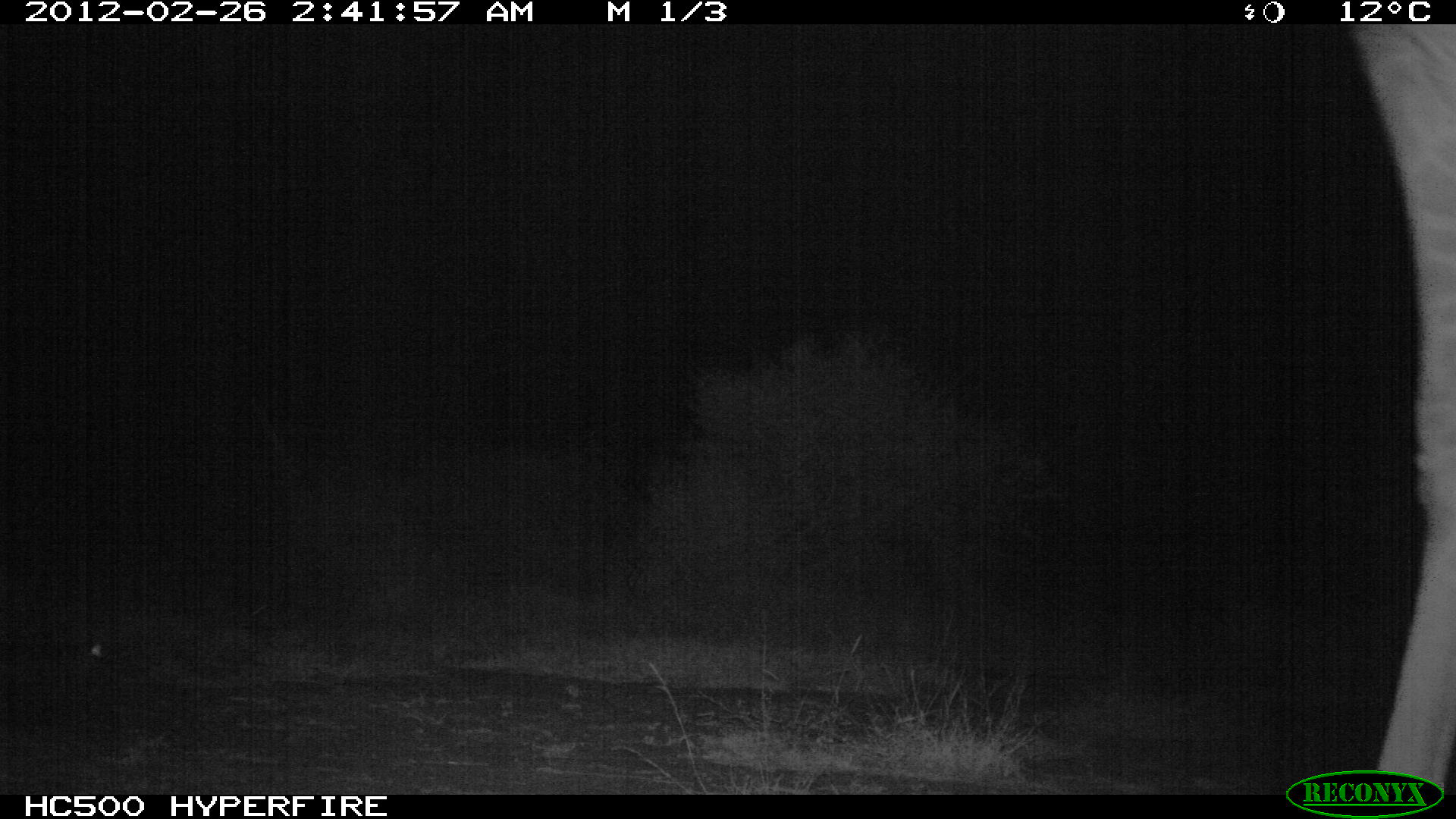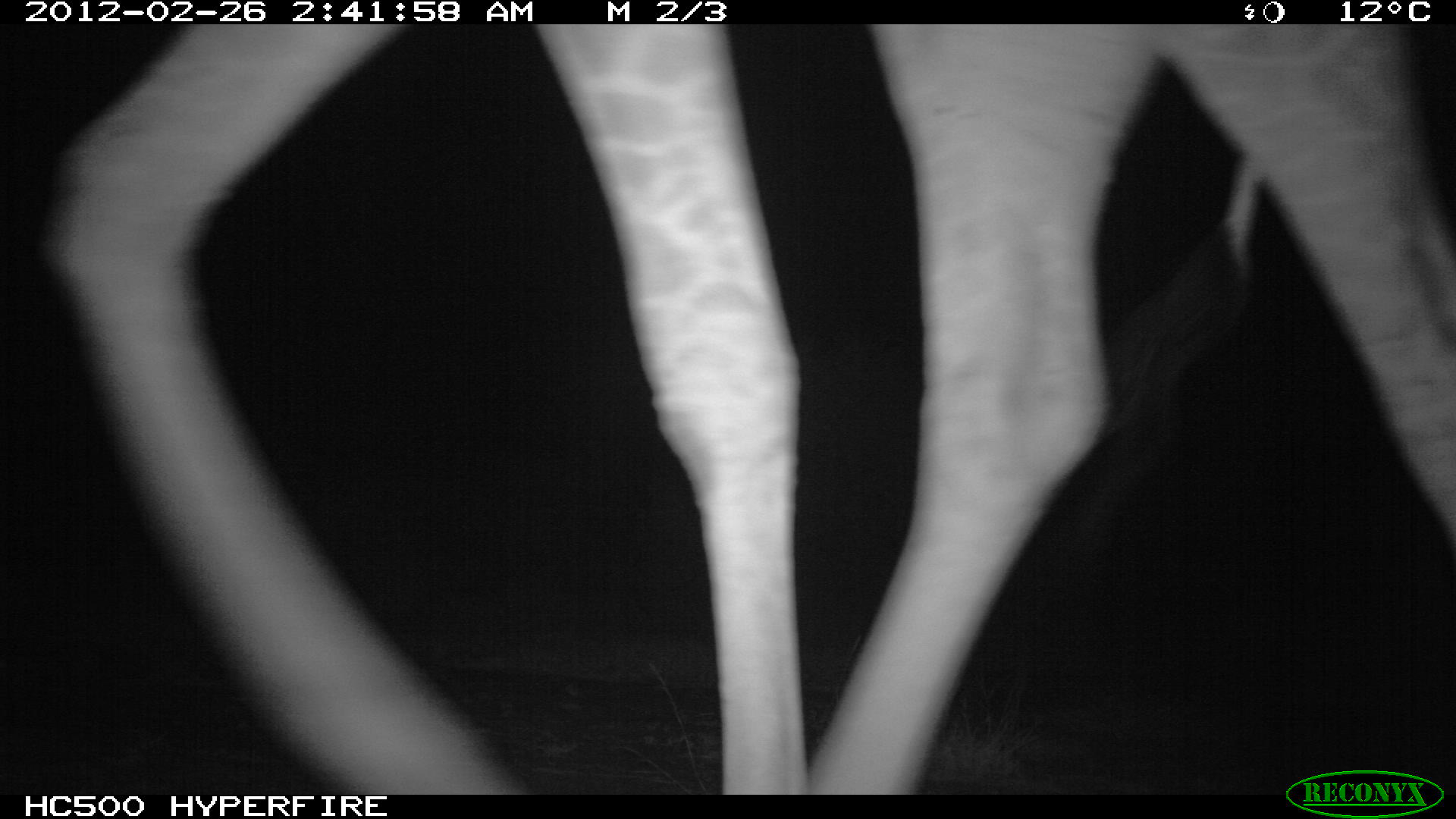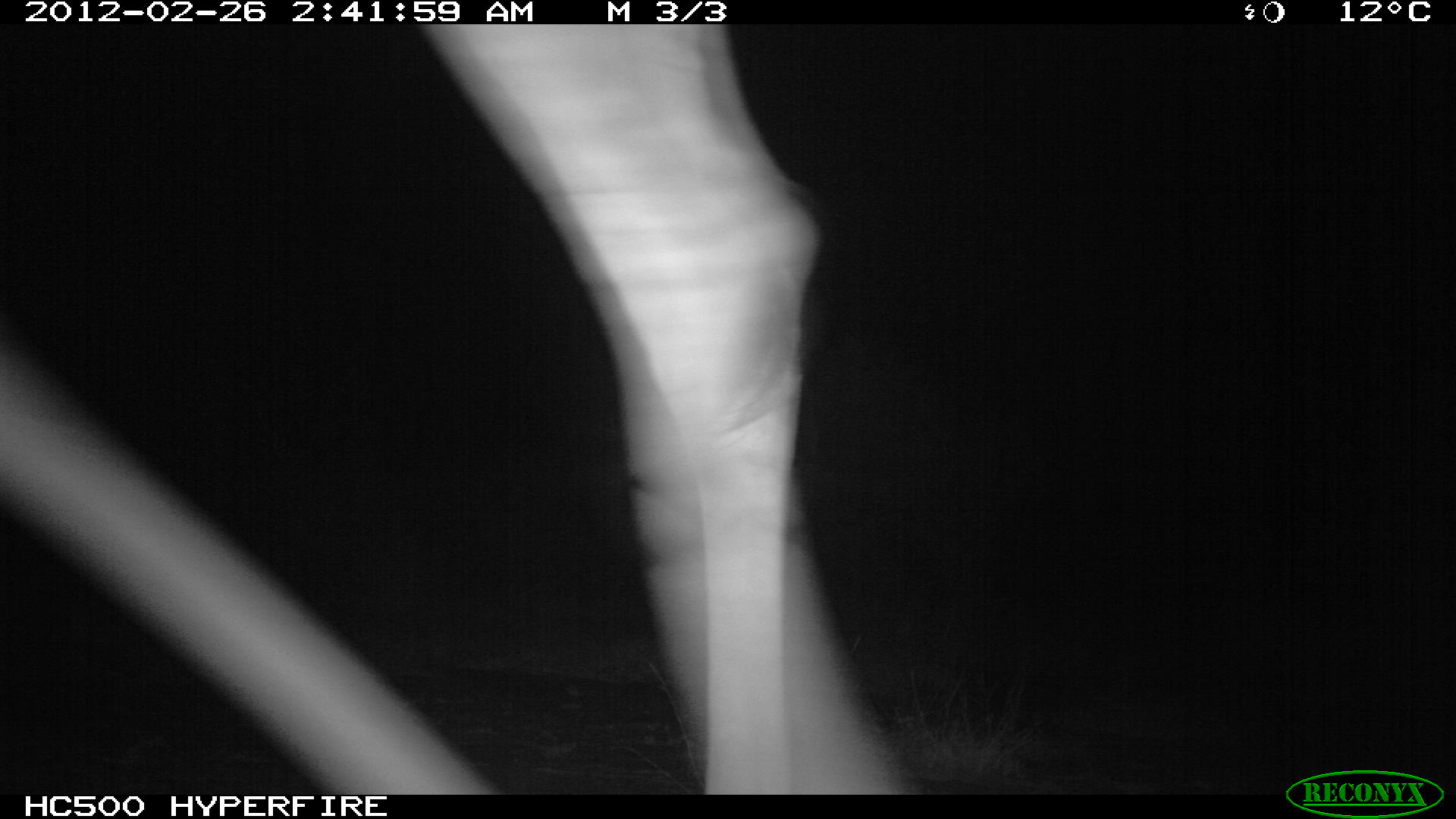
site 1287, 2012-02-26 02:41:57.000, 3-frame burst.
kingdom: Animalia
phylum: Chordata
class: Mammalia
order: Artiodactyla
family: Giraffidae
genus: Giraffa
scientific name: Giraffa camelopardalis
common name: giraffe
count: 1